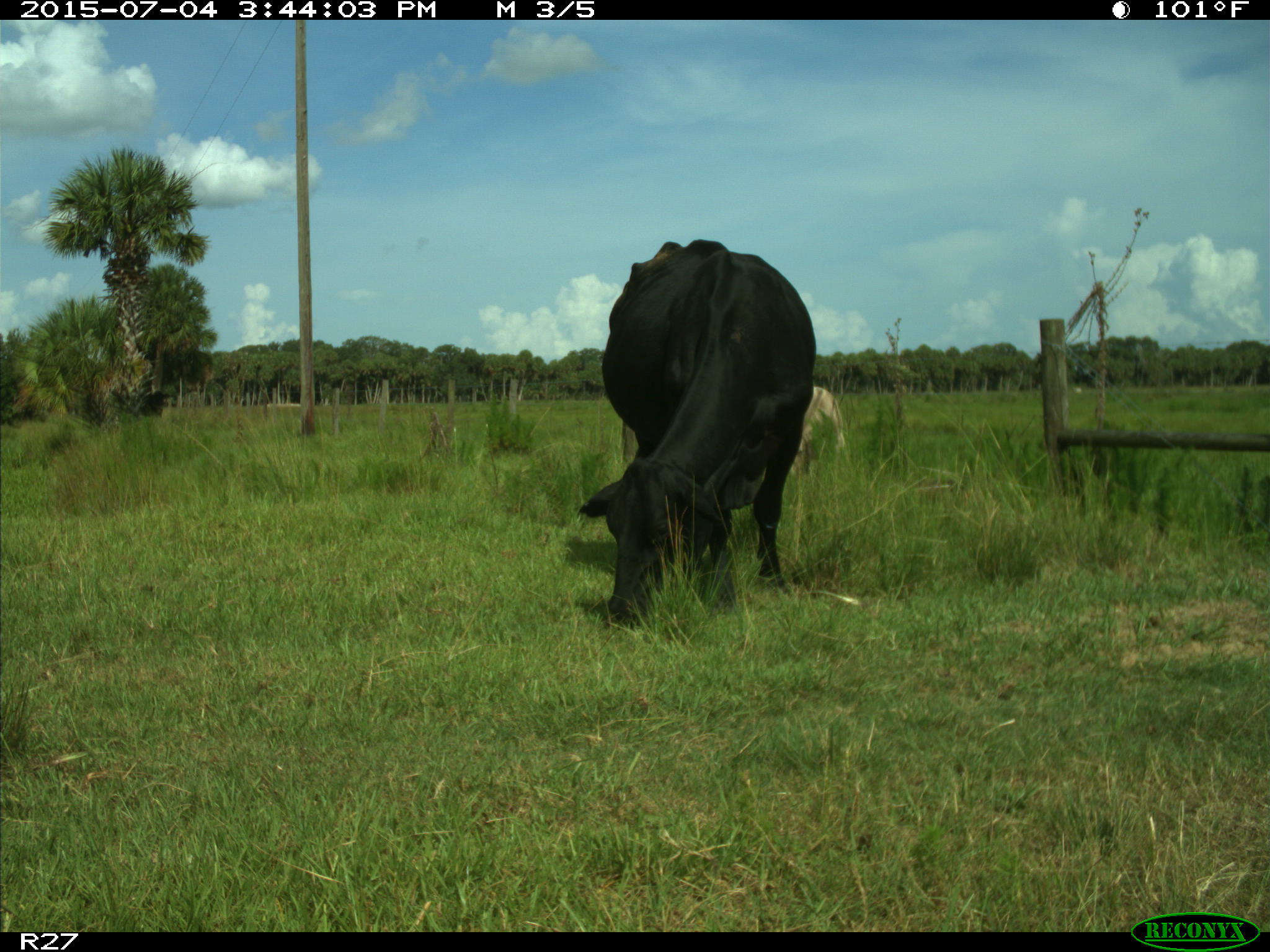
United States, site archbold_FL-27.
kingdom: Animalia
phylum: Chordata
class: Mammalia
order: Artiodactyla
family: Bovidae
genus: Bos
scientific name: Bos taurus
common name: domestic cow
Bos taurus (domestic cow).